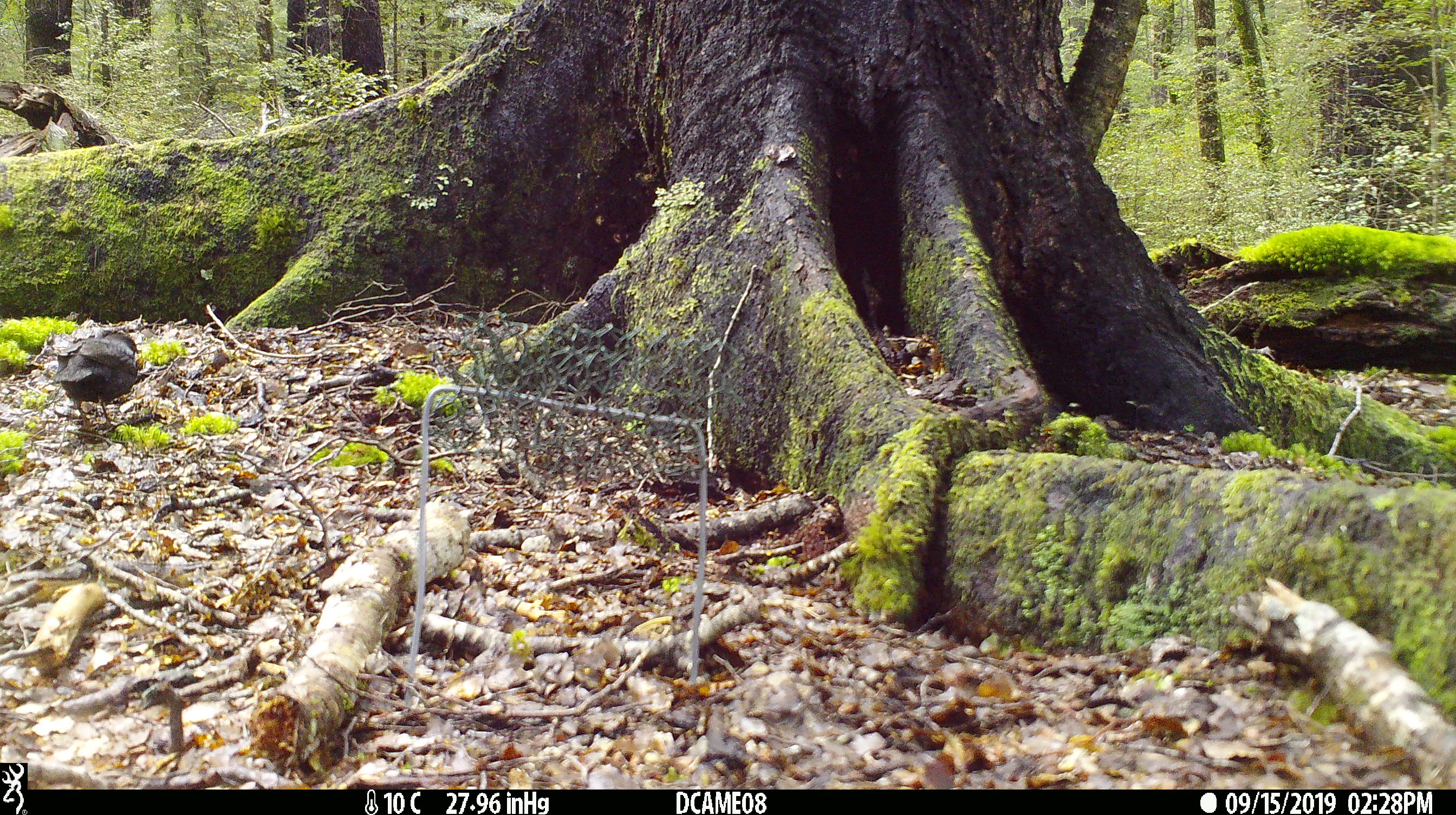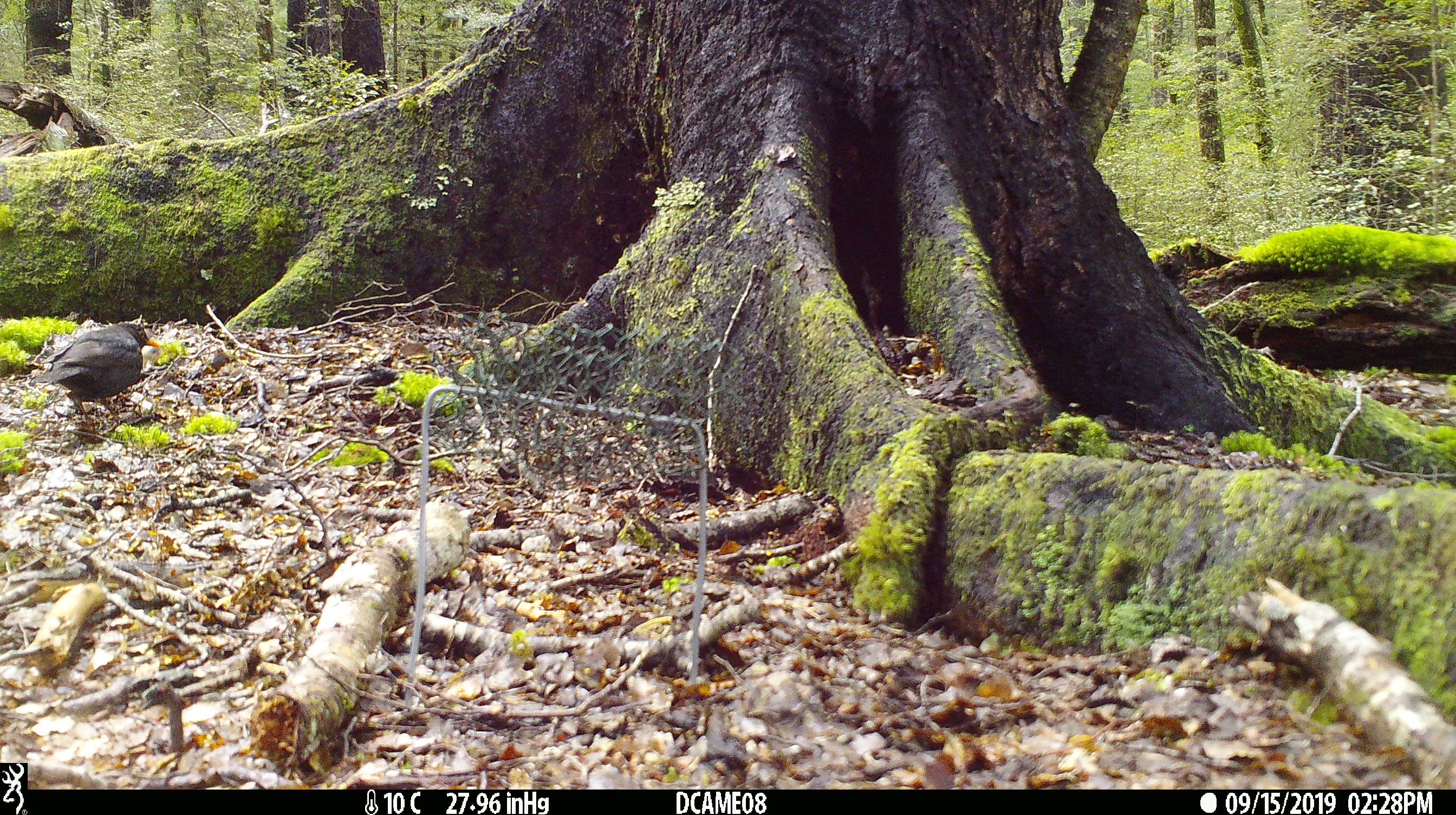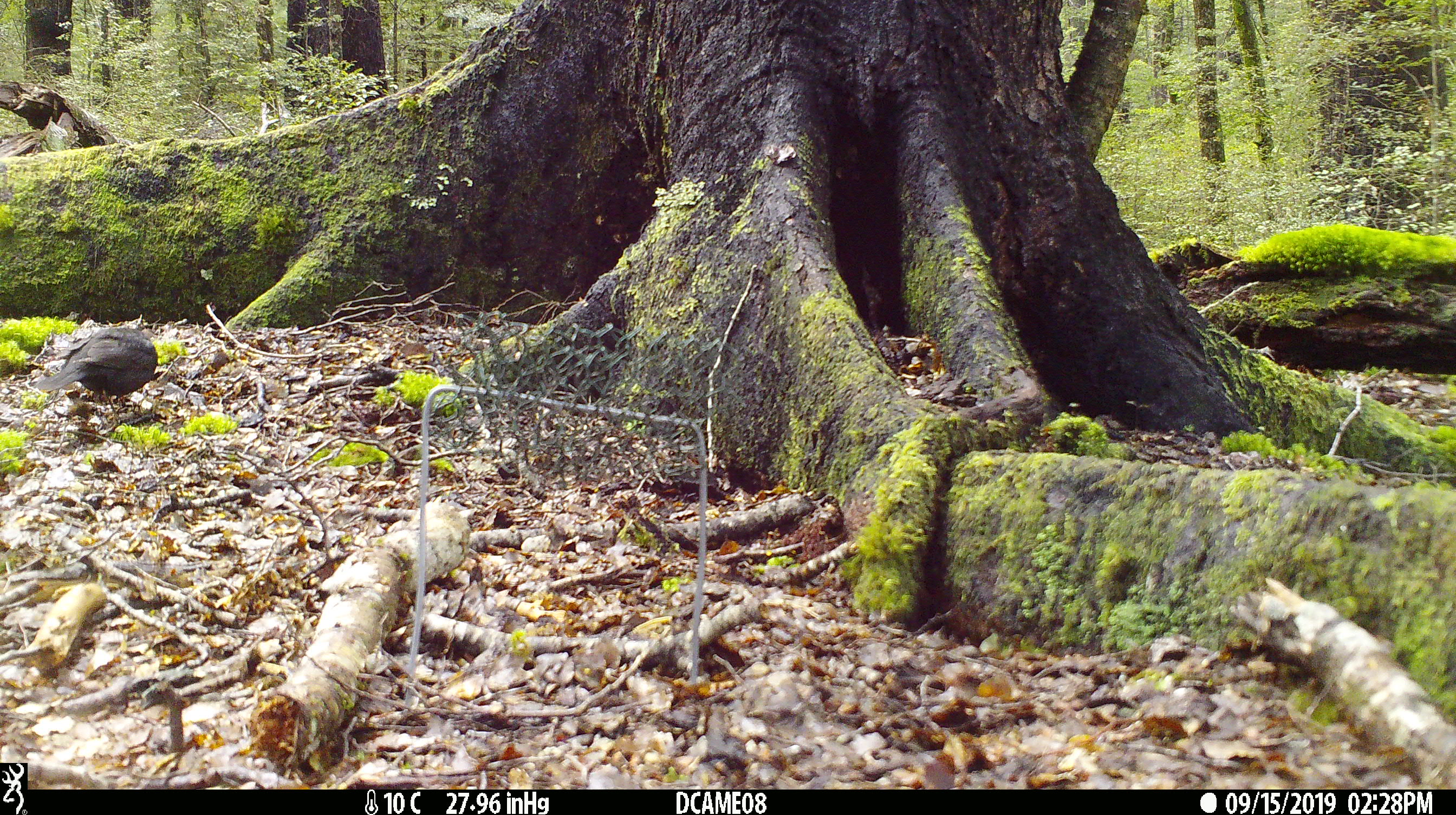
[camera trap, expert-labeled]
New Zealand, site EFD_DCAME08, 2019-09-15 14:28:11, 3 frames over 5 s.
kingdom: Animalia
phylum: Chordata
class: Aves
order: Passeriformes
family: Turdidae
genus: Turdus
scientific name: Turdus merula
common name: eurasian blackbird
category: blackbird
Blackbird (eurasian blackbird) (Turdus merula).